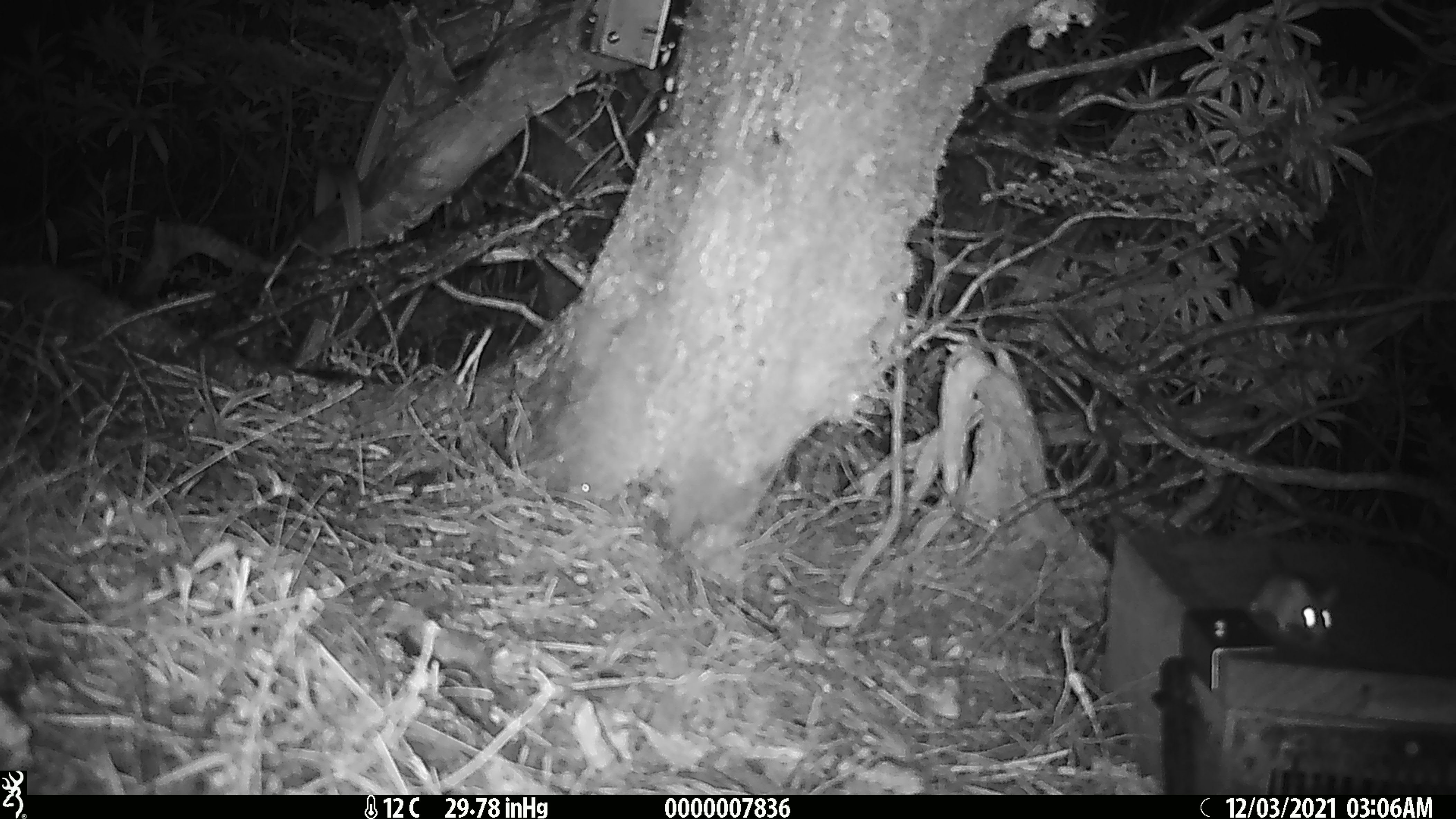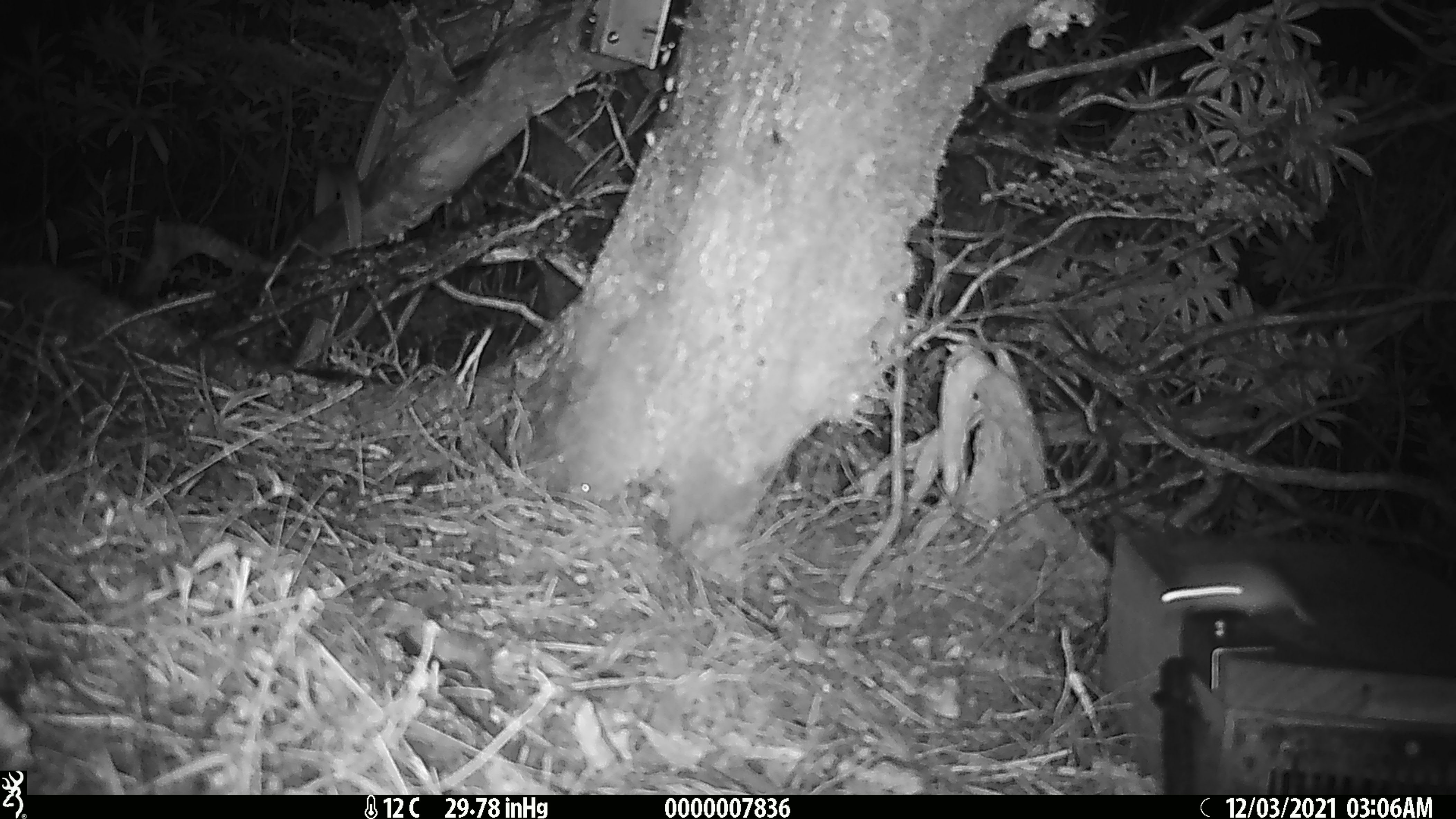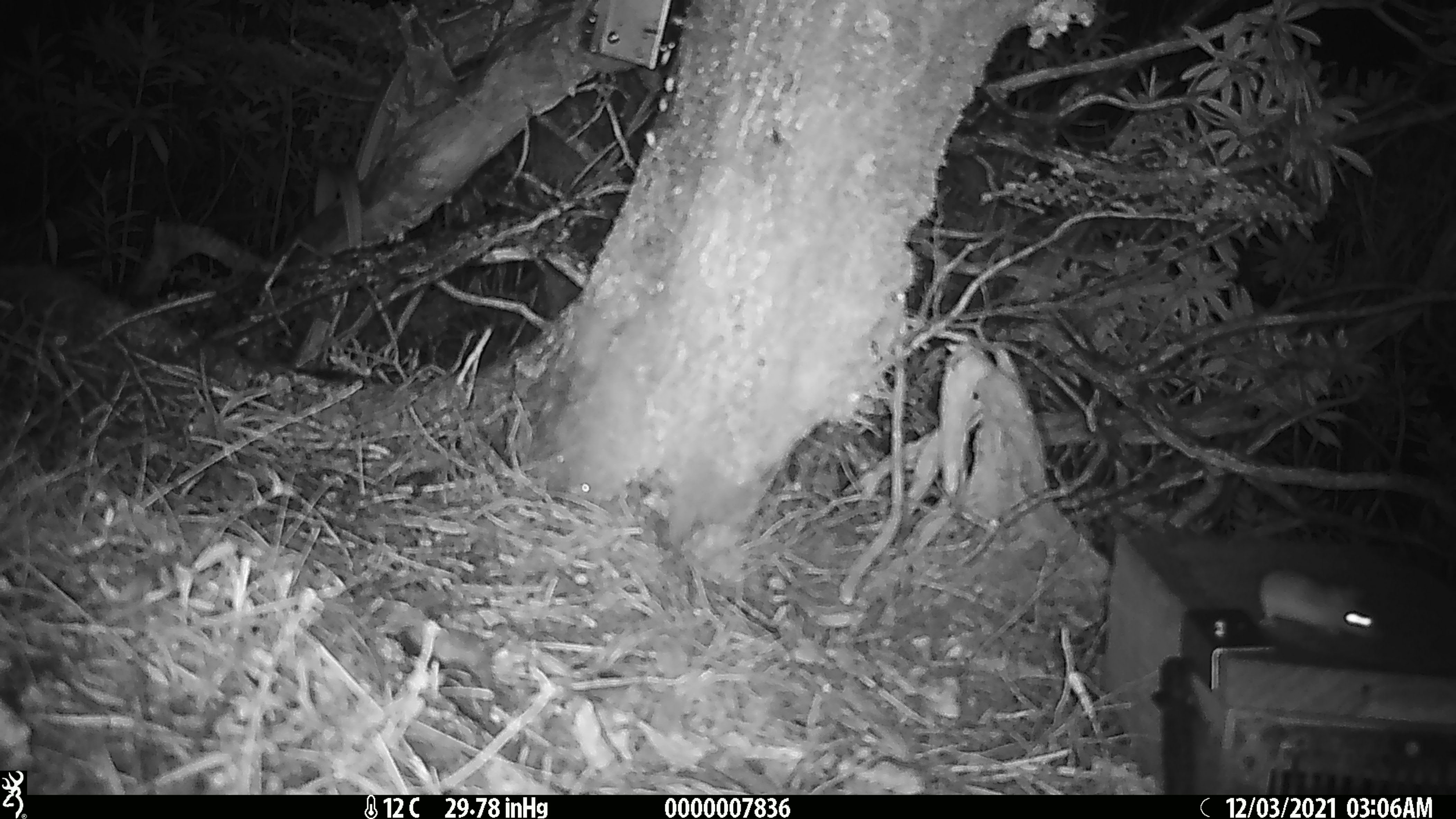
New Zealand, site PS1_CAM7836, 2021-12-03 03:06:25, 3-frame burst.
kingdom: Animalia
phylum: Chordata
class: Mammalia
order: Rodentia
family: Muridae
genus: Mus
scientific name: Mus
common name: mouse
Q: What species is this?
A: Mouse (Mus).